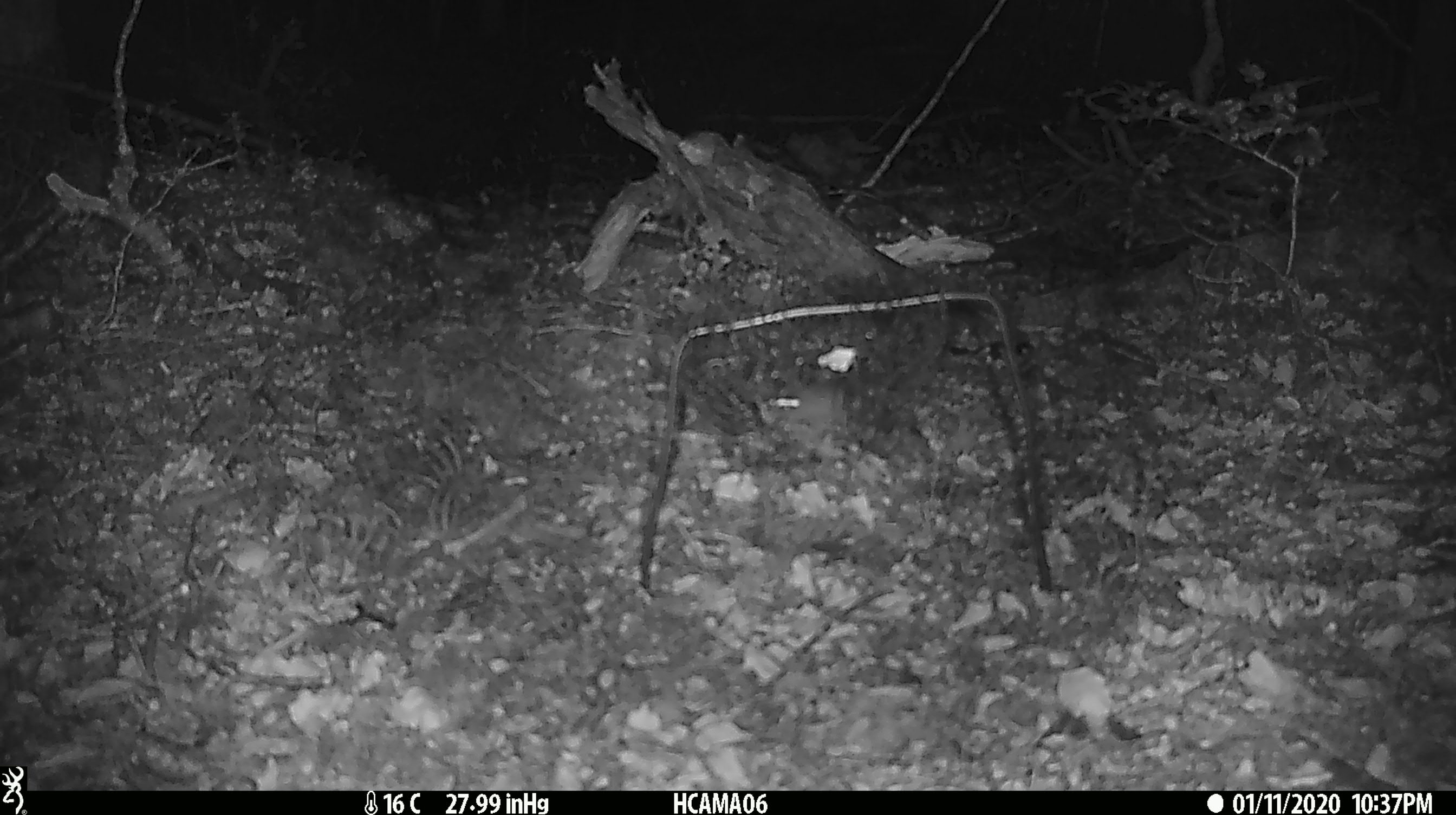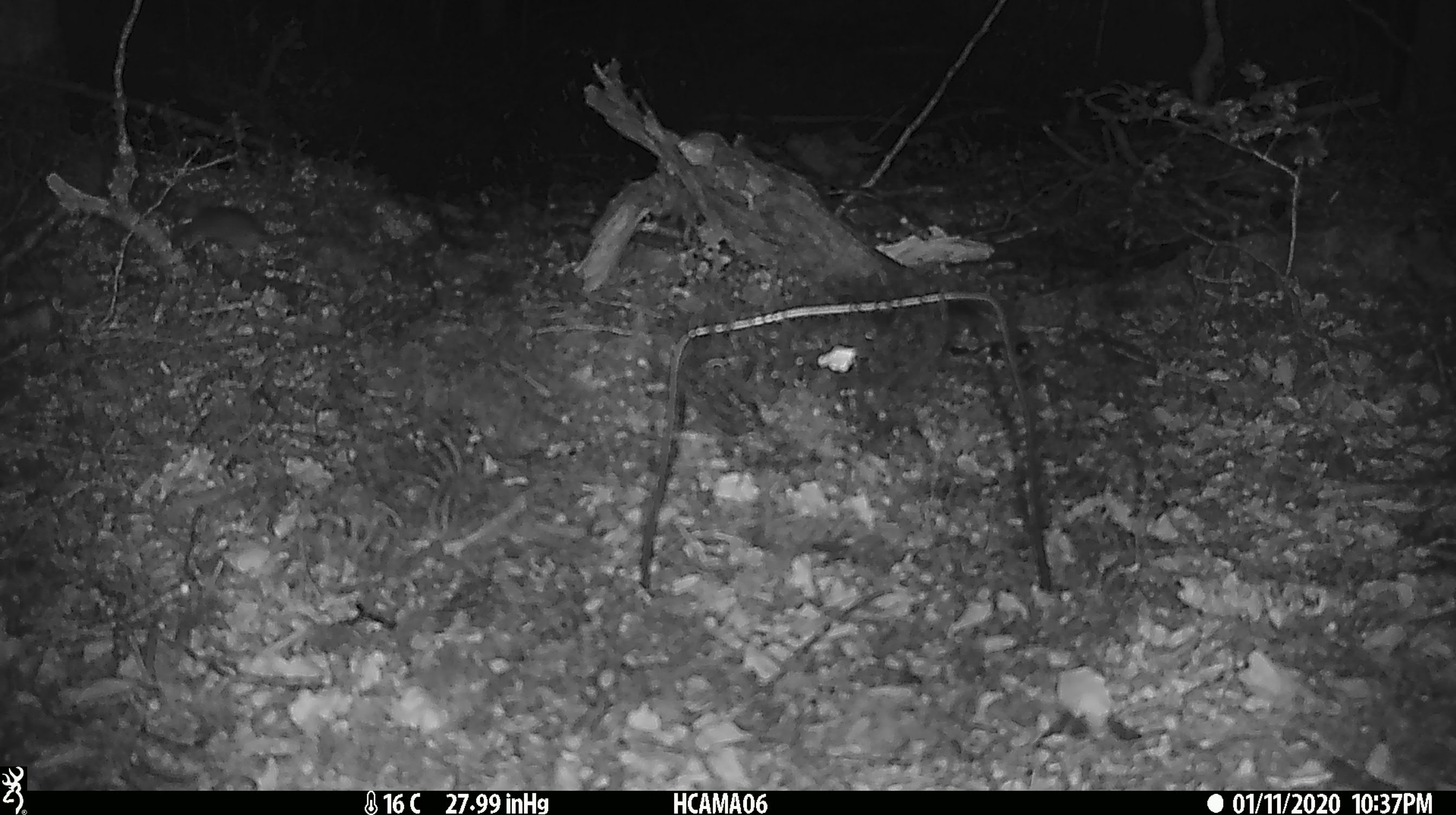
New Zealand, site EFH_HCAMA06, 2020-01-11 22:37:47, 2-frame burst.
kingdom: Animalia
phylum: Chordata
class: Mammalia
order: Rodentia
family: Muridae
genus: Mus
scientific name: Mus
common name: mouse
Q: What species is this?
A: Mouse (Mus).